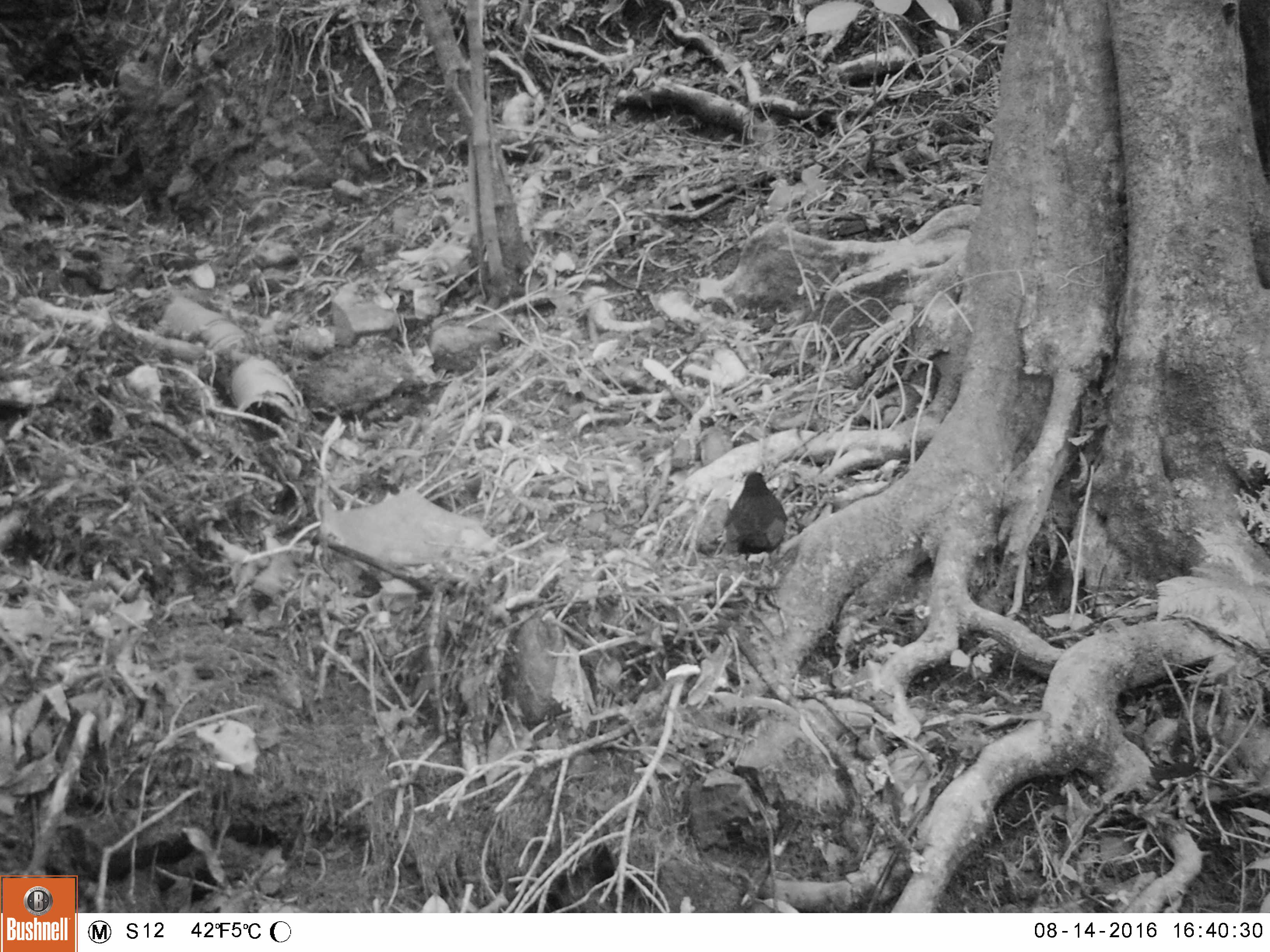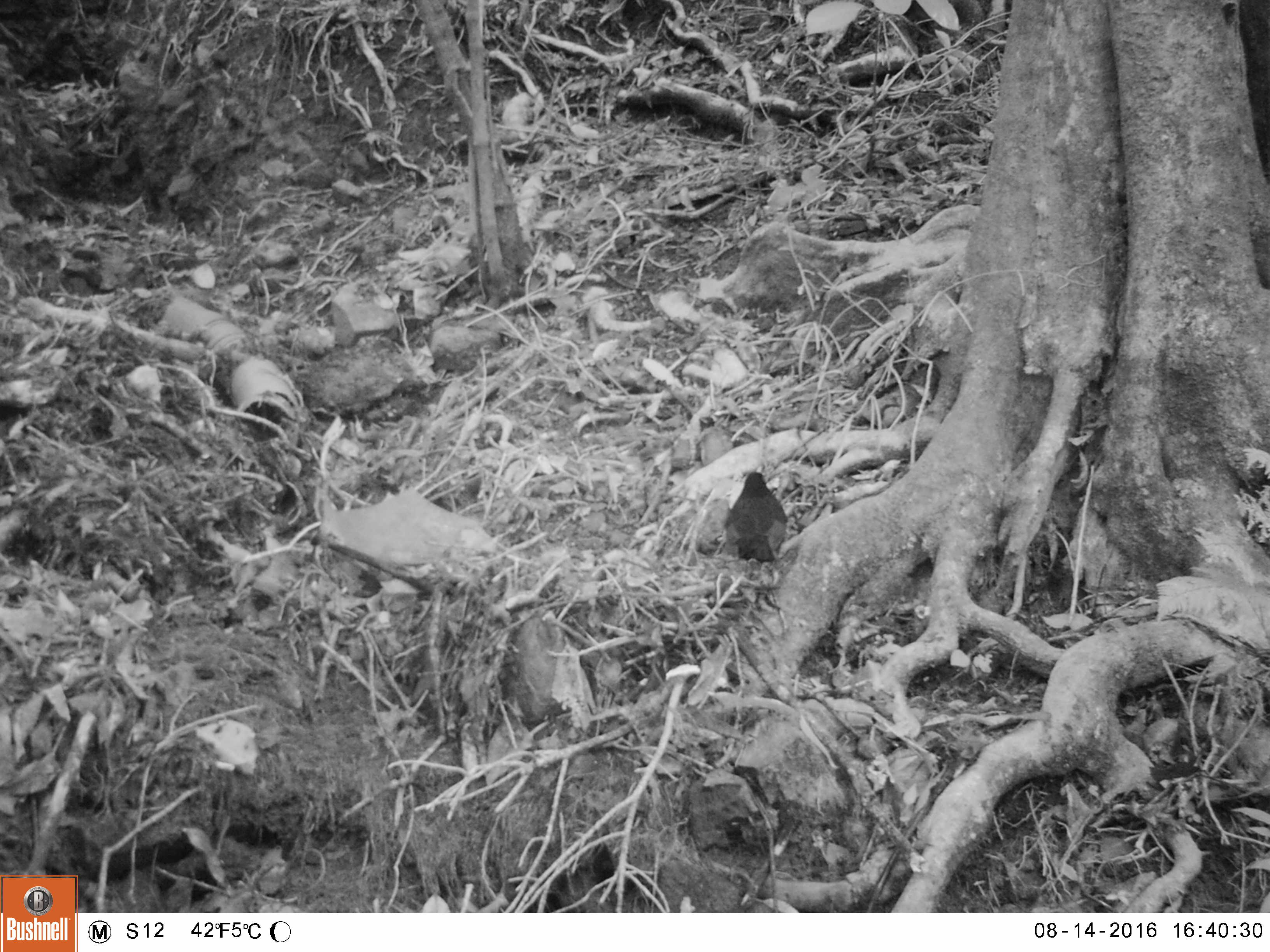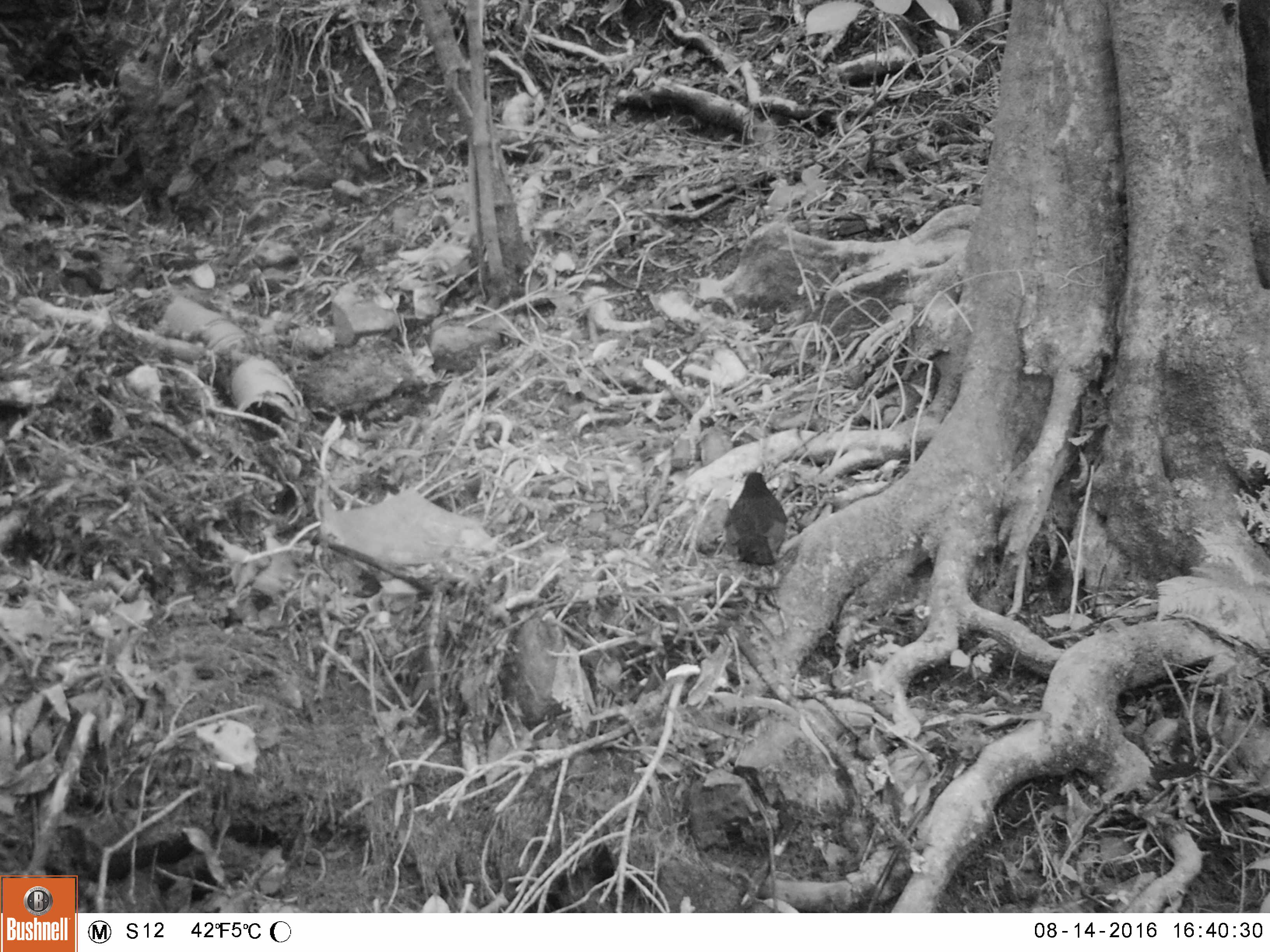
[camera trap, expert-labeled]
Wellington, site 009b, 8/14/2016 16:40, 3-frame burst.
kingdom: Animalia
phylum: Chordata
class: Aves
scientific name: Aves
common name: bird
Bird (Aves).